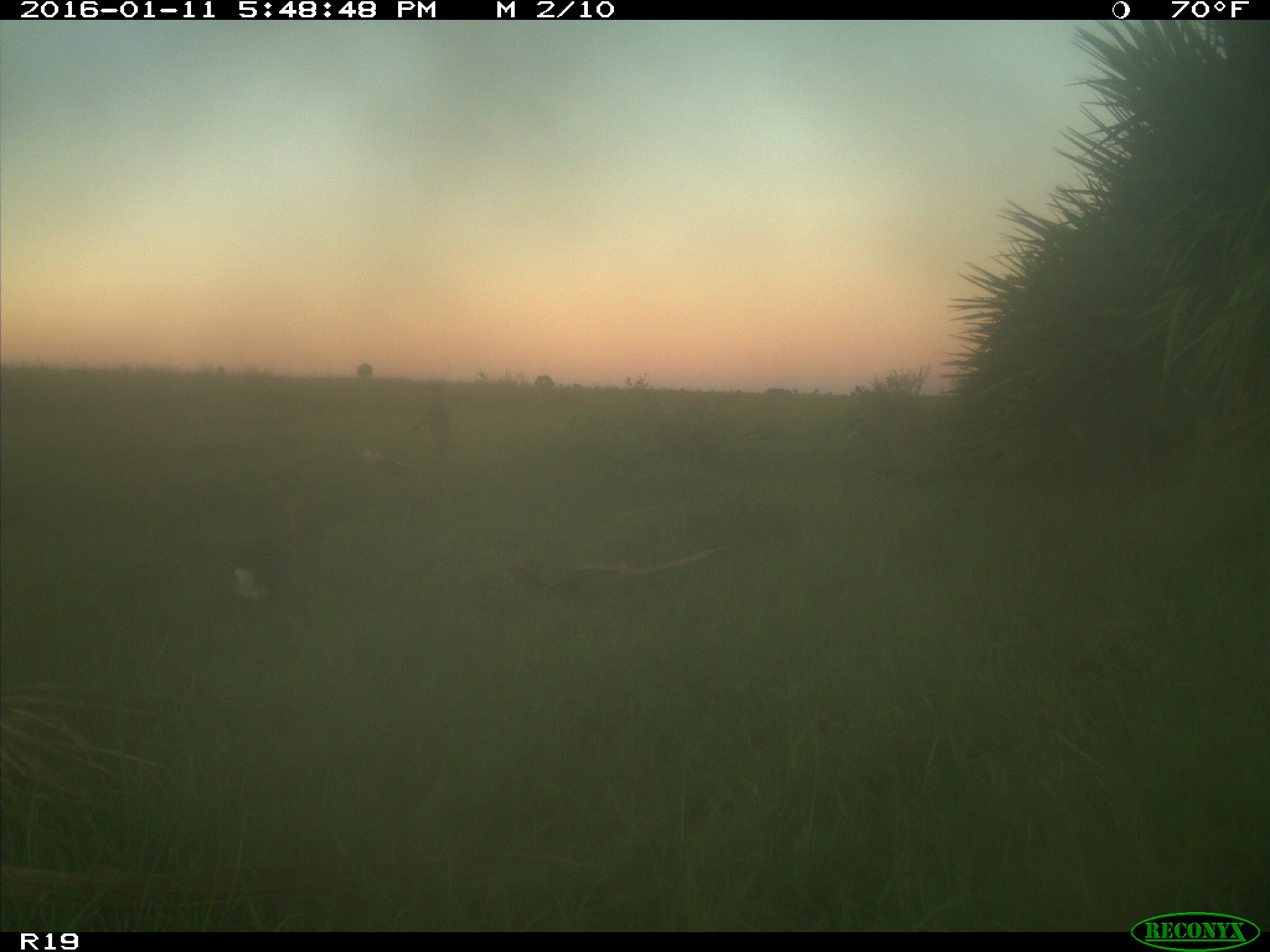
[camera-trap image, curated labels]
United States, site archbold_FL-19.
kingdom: Animalia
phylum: Chordata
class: Mammalia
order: Lagomorpha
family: Leporidae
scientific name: Leporidae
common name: rabbits and hares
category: unidentified rabbit